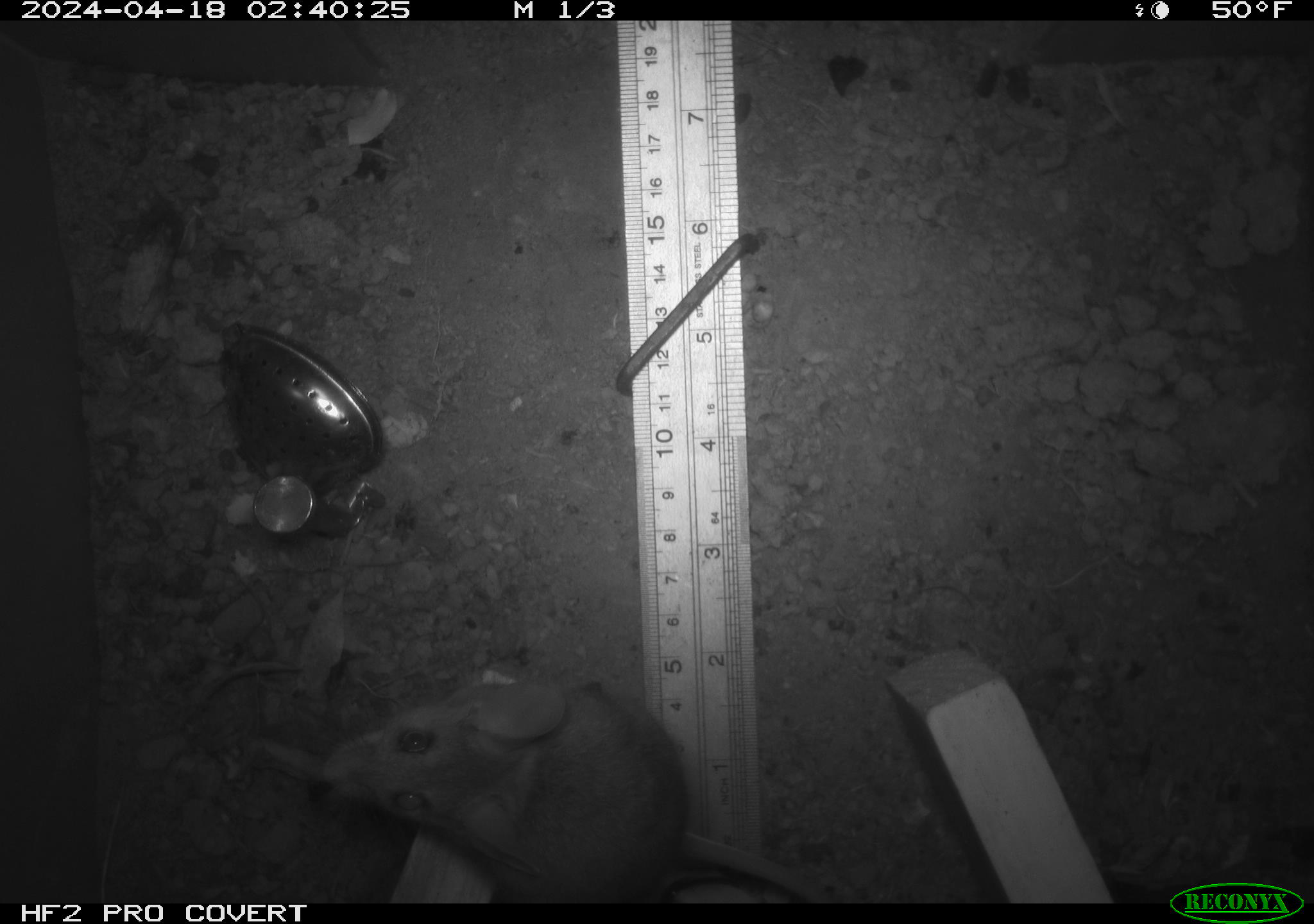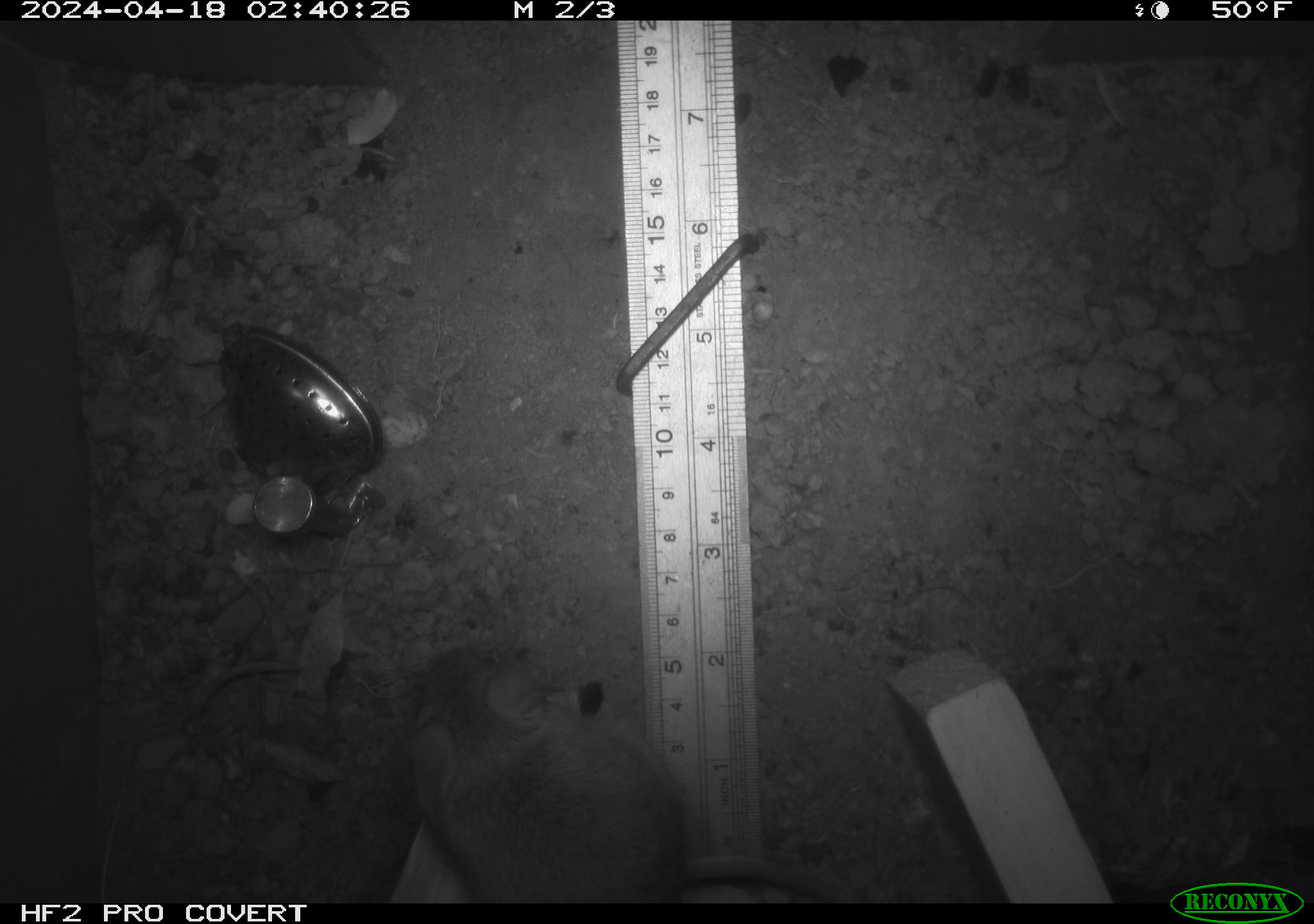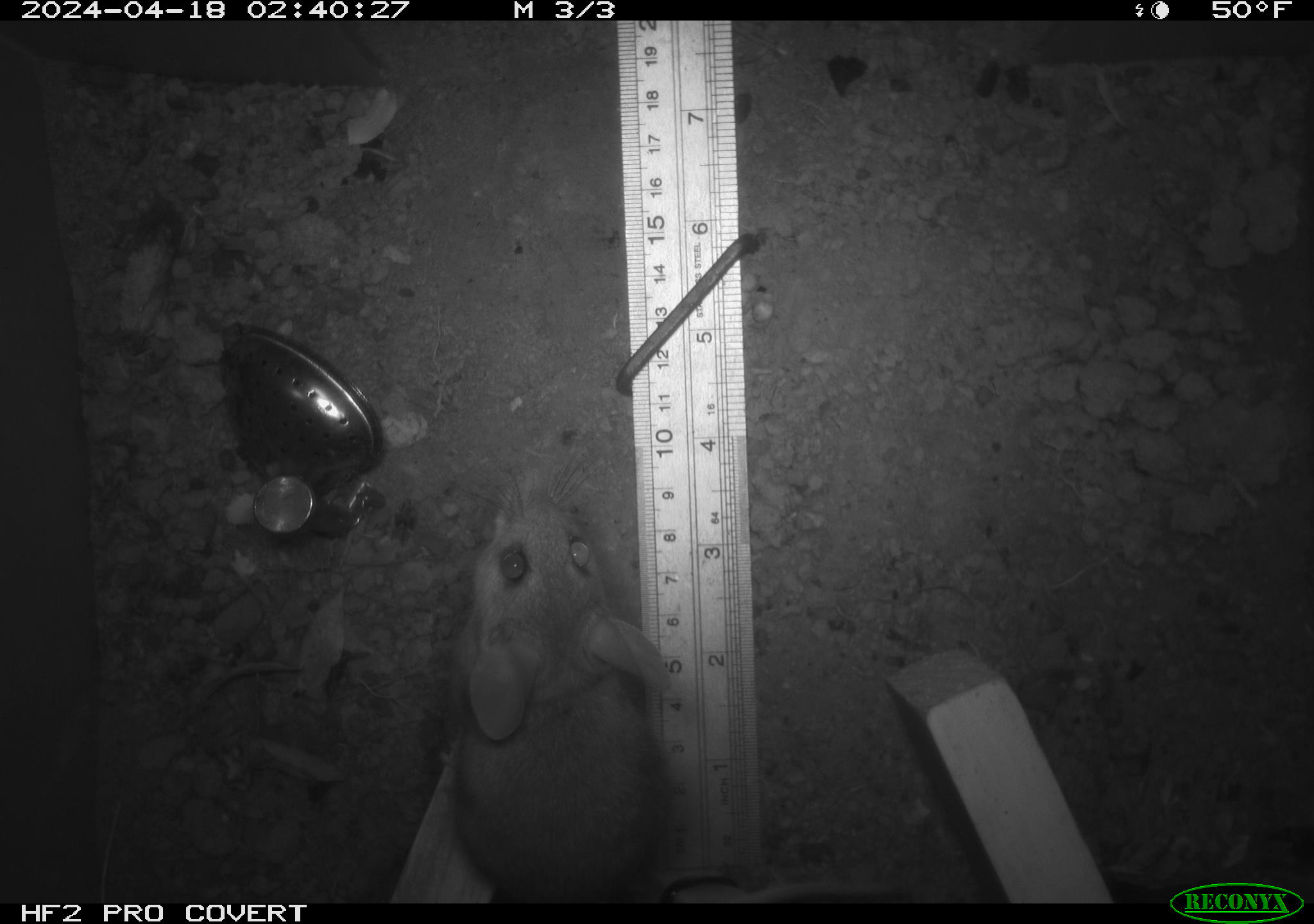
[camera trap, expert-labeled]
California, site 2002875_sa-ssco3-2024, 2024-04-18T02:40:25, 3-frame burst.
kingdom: Animalia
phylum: Chordata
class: Mammalia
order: Rodentia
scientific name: Rodentia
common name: rodent